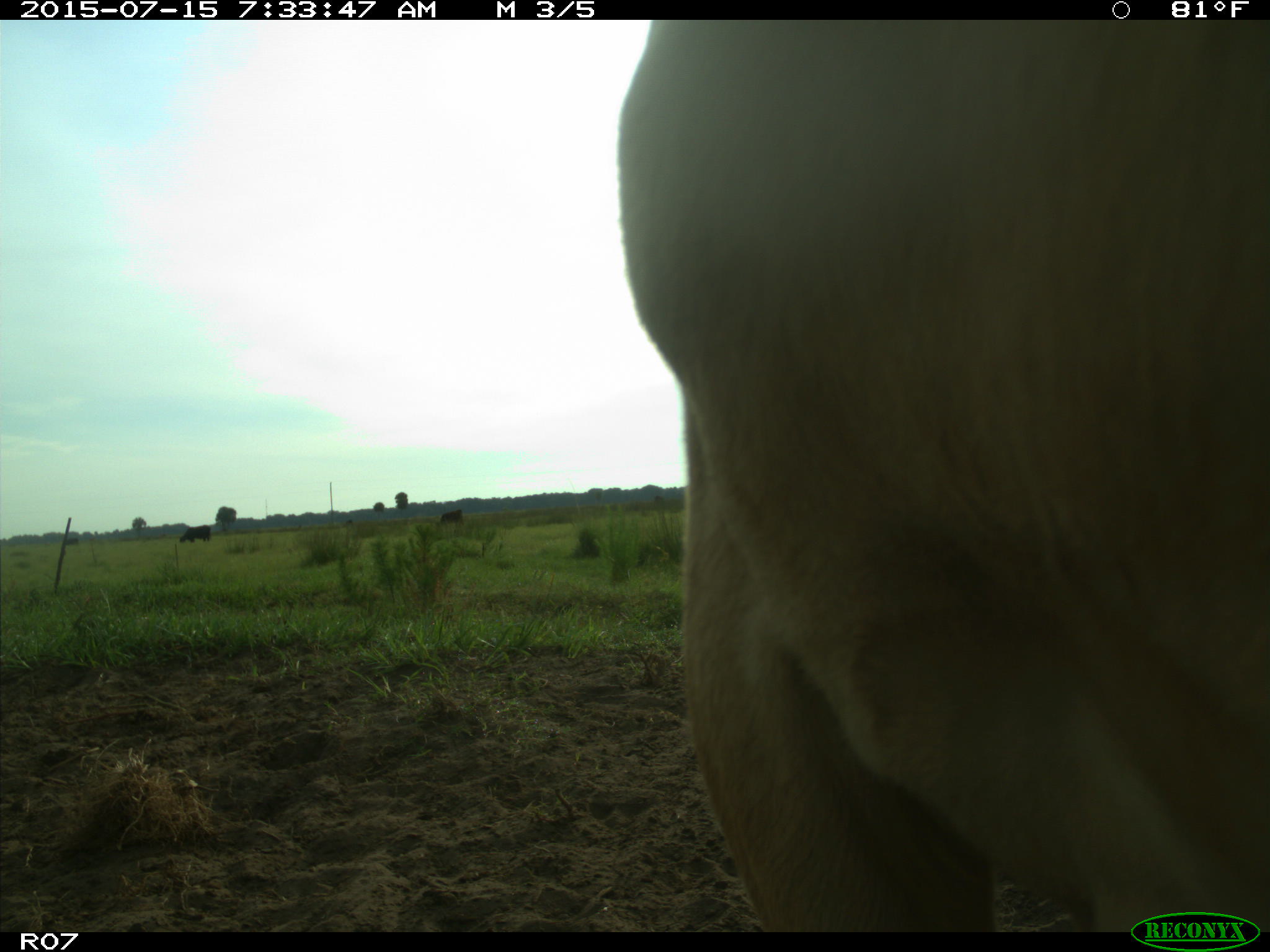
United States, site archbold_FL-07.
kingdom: Animalia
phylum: Chordata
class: Mammalia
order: Artiodactyla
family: Bovidae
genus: Bos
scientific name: Bos taurus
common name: domestic cow